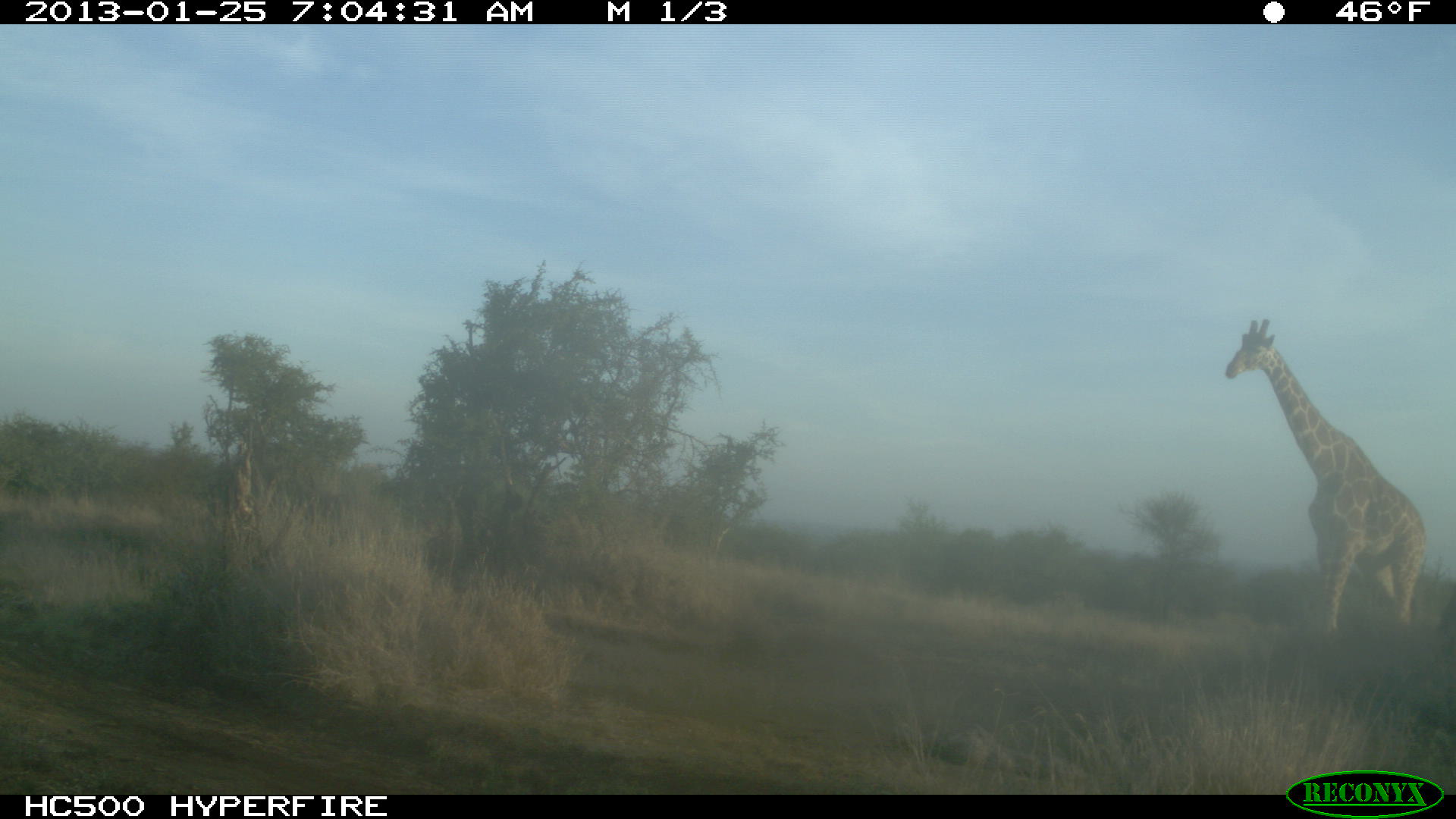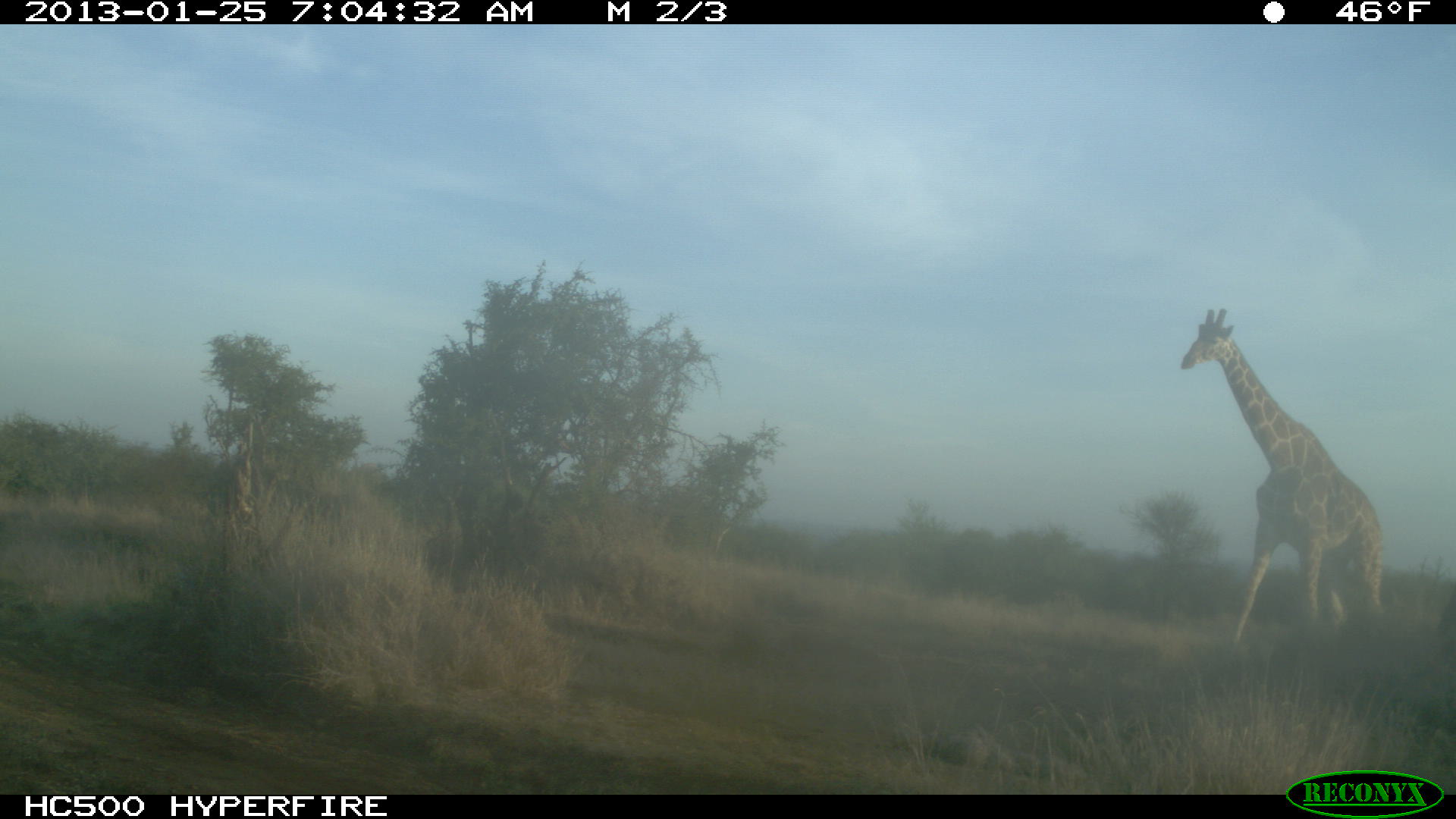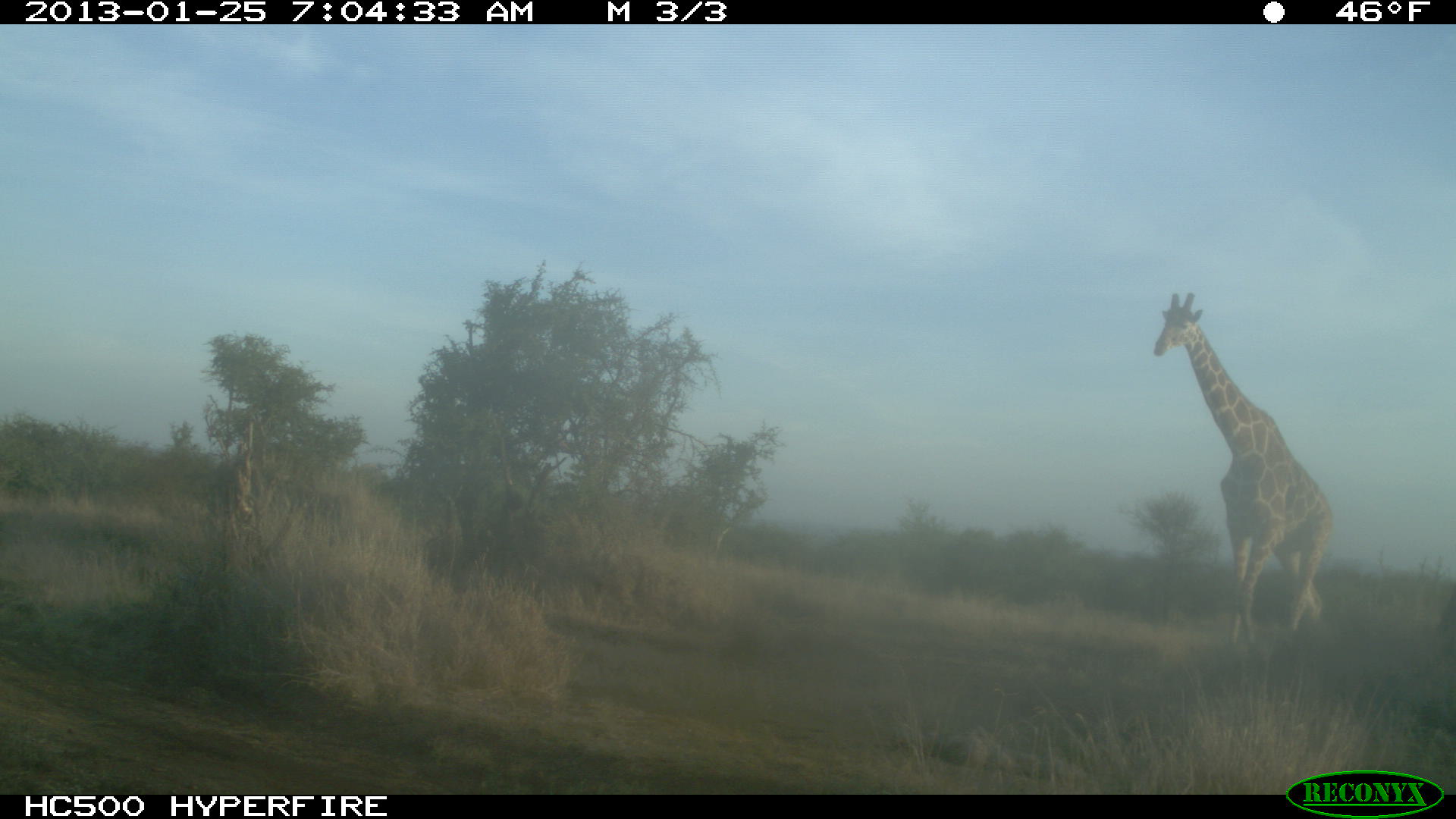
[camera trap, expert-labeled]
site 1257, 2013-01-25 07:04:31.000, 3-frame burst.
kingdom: Animalia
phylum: Chordata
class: Mammalia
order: Artiodactyla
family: Giraffidae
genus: Giraffa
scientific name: Giraffa camelopardalis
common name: giraffe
Giraffa camelopardalis (giraffe), count 1.